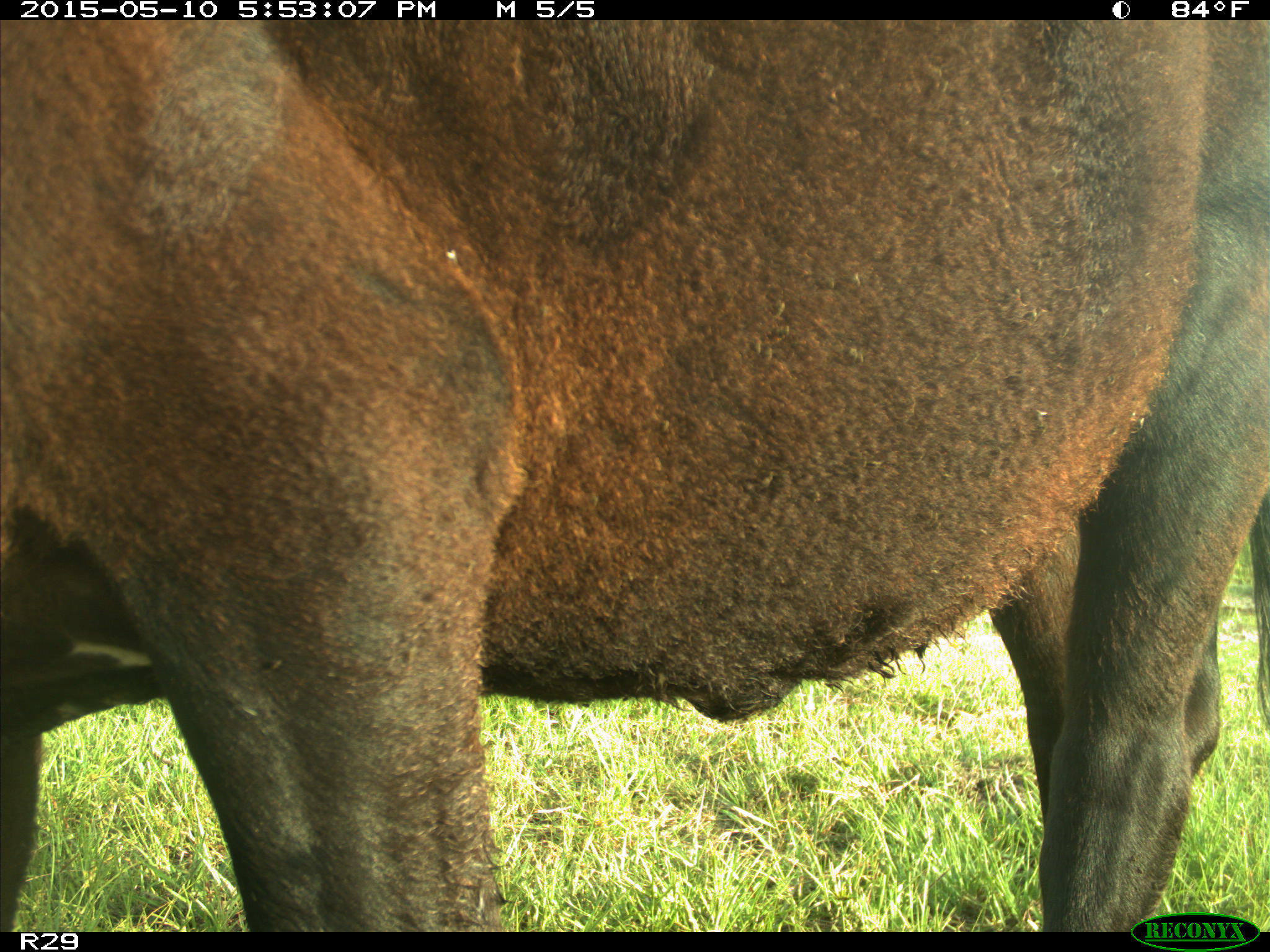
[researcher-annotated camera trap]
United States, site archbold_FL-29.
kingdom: Animalia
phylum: Chordata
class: Mammalia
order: Artiodactyla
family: Bovidae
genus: Bos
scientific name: Bos taurus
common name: domestic cow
Bos taurus (domestic cow).